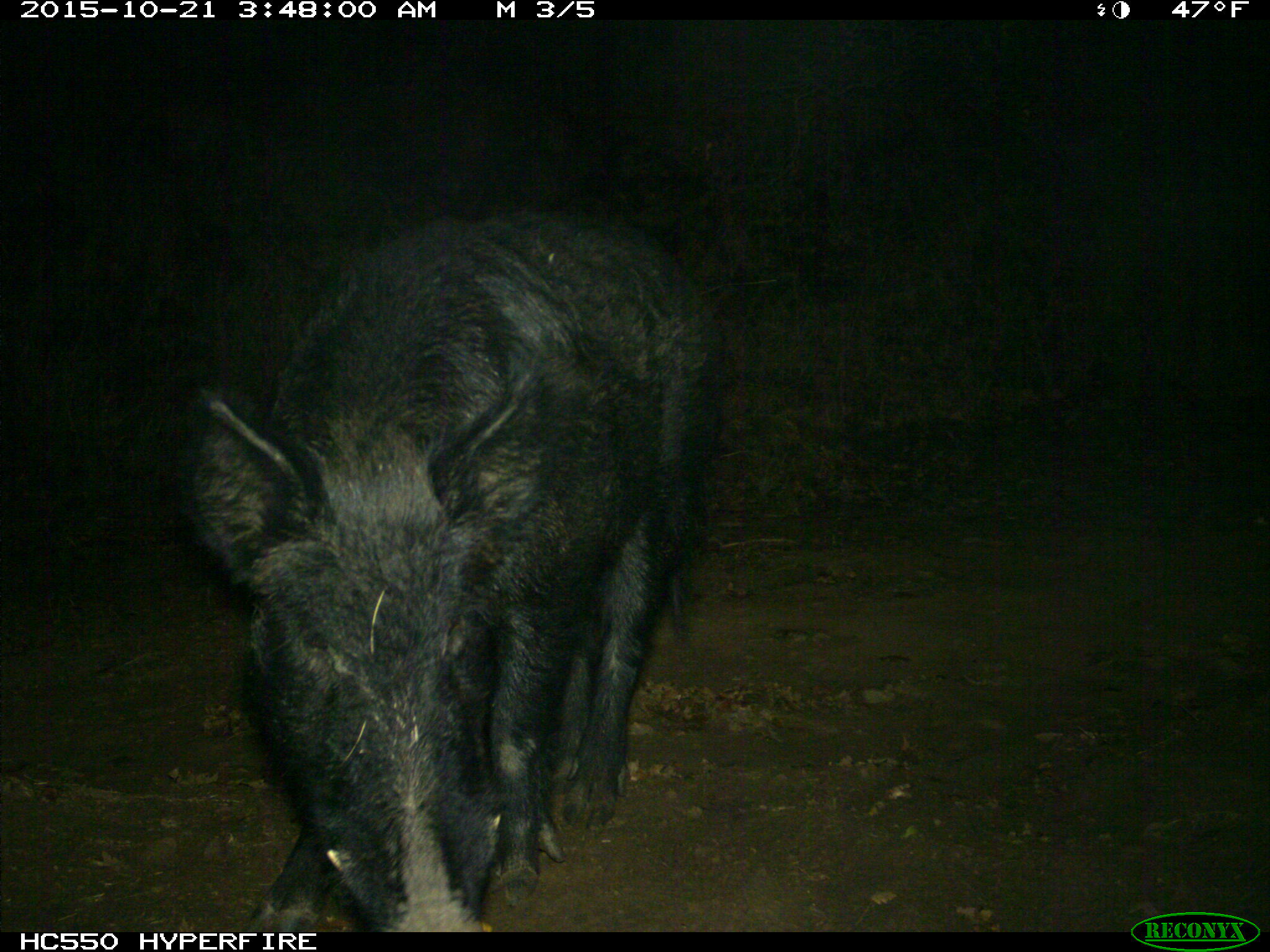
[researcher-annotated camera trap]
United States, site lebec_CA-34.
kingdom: Animalia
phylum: Chordata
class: Mammalia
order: Artiodactyla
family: Suidae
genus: Sus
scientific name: Sus scrofa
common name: wild boar